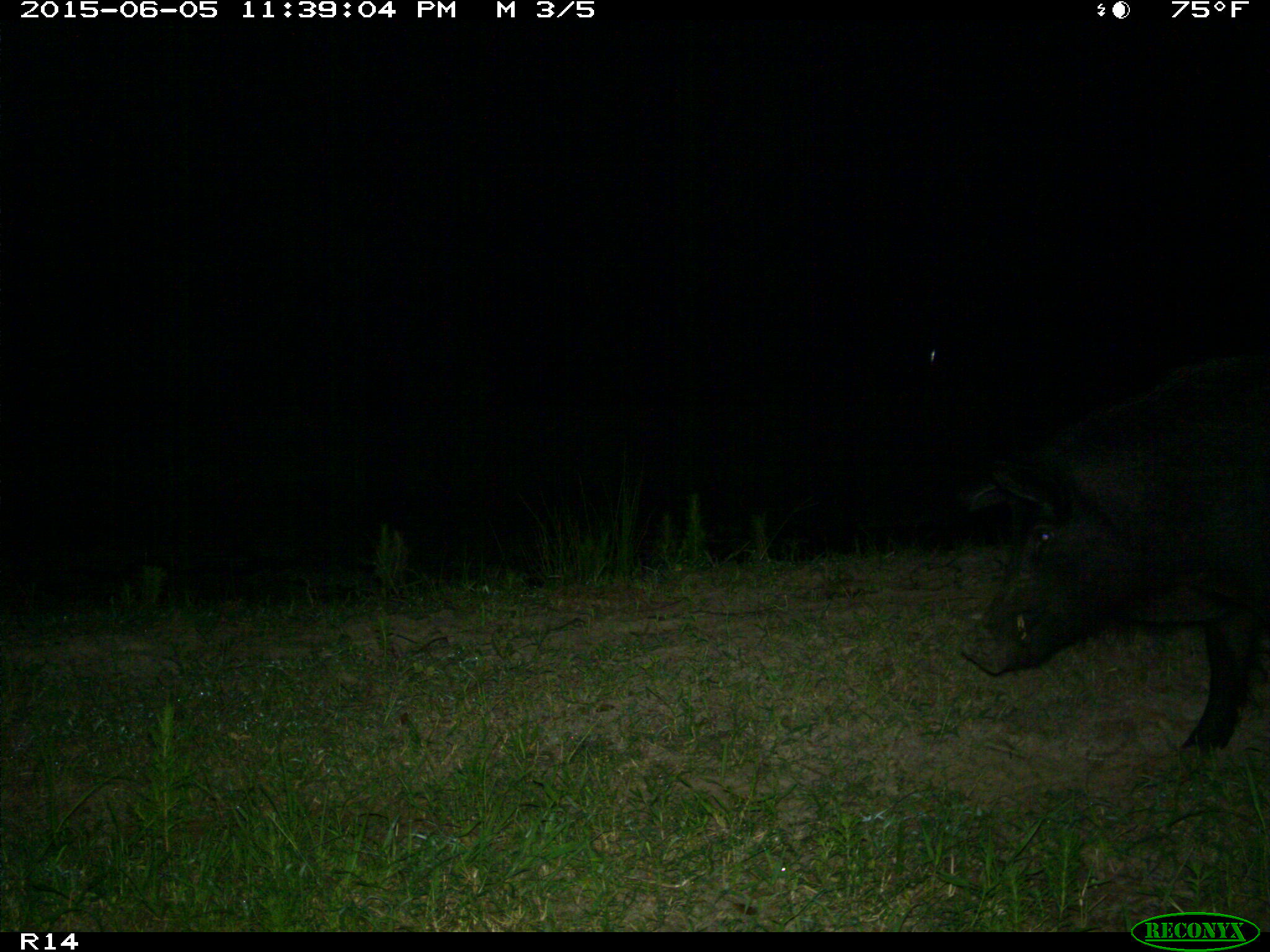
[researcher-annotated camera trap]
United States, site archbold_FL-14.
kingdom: Animalia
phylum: Chordata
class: Mammalia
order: Artiodactyla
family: Suidae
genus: Sus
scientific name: Sus scrofa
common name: wild boar